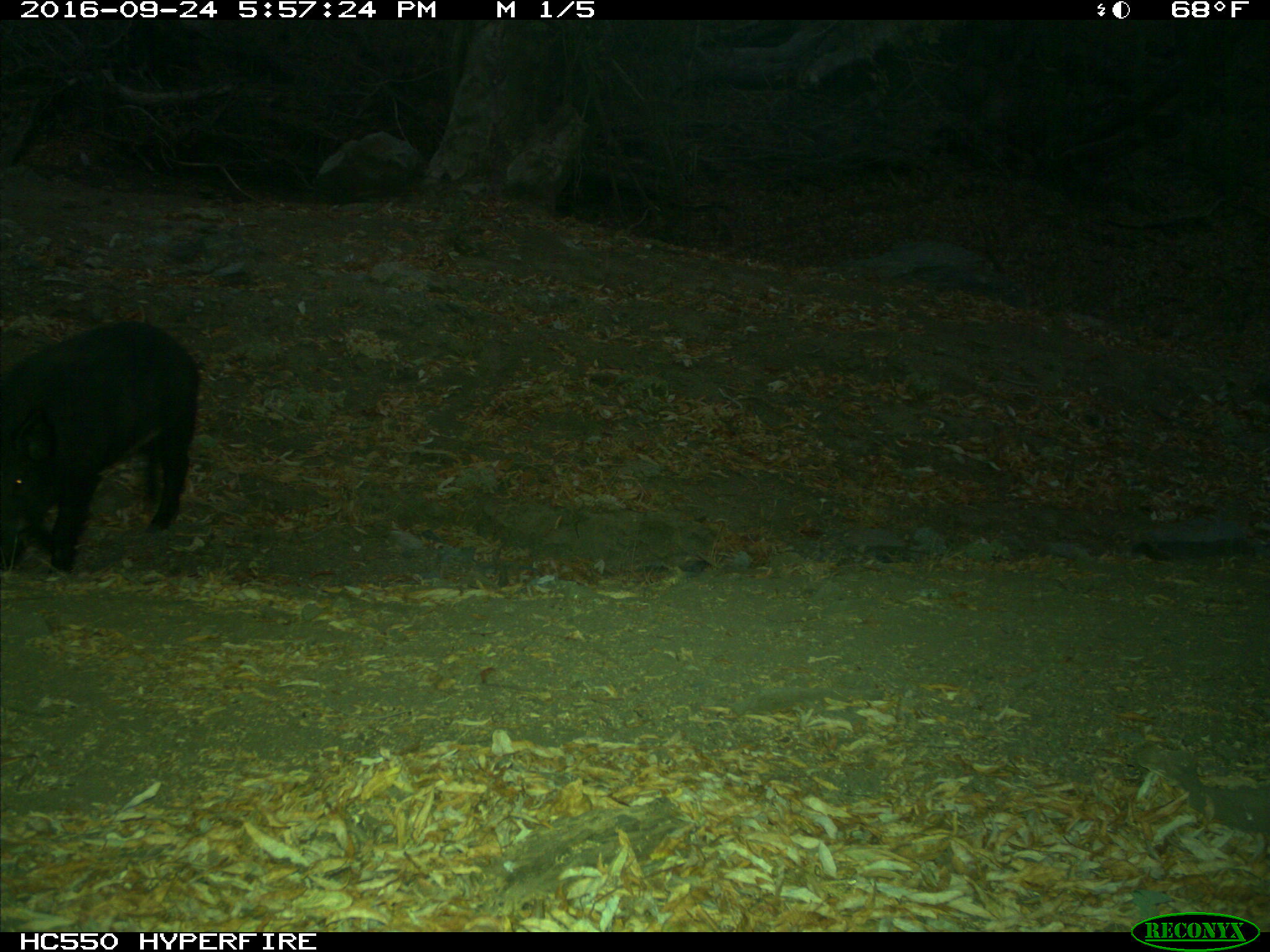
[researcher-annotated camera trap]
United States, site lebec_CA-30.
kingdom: Animalia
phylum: Chordata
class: Mammalia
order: Artiodactyla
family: Suidae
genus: Sus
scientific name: Sus scrofa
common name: wild boar